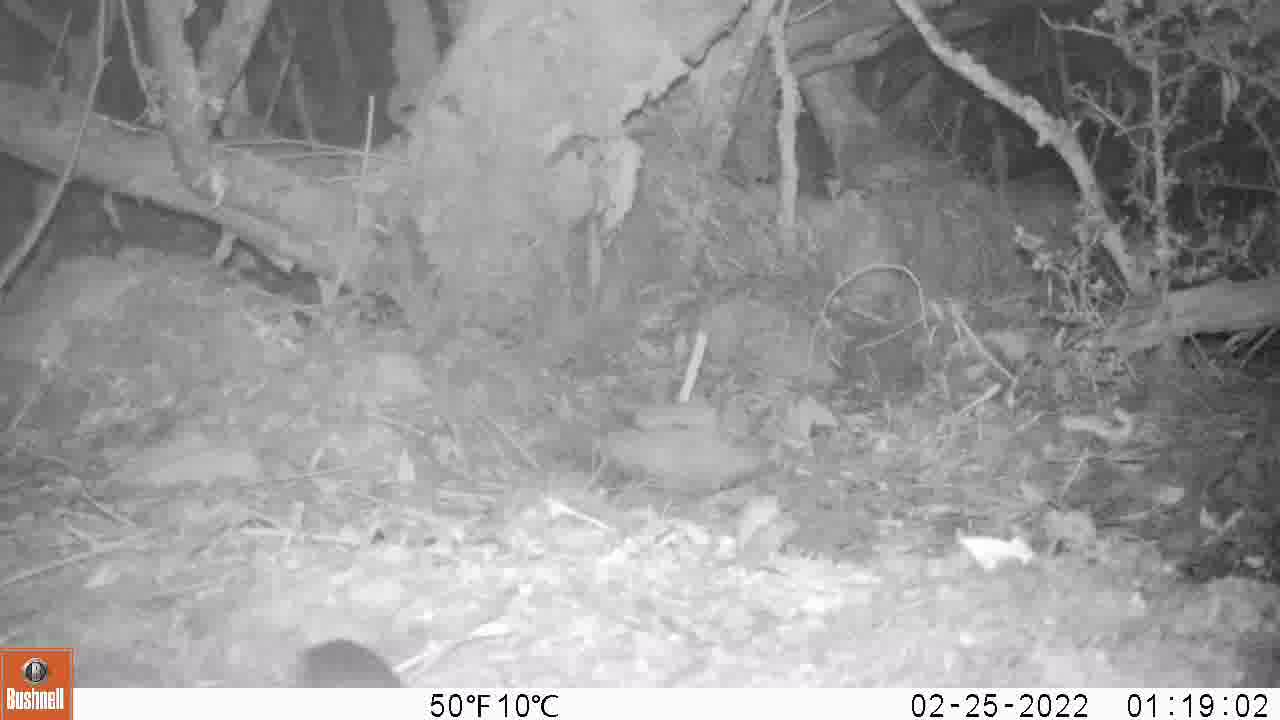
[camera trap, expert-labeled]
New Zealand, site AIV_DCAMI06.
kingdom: Animalia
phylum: Chordata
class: Mammalia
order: Rodentia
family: Muridae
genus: Mus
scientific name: Mus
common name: mouse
Mouse (Mus).